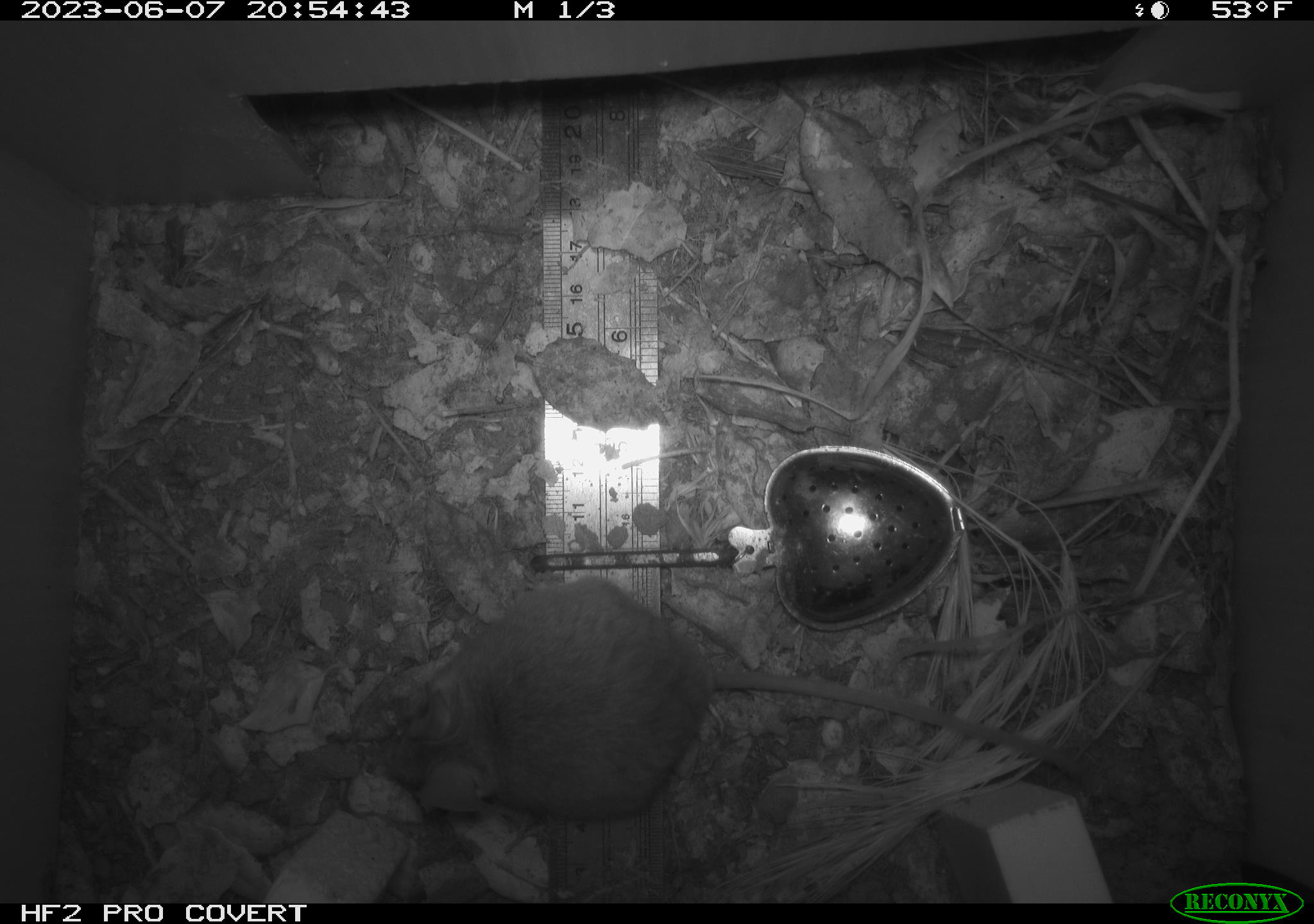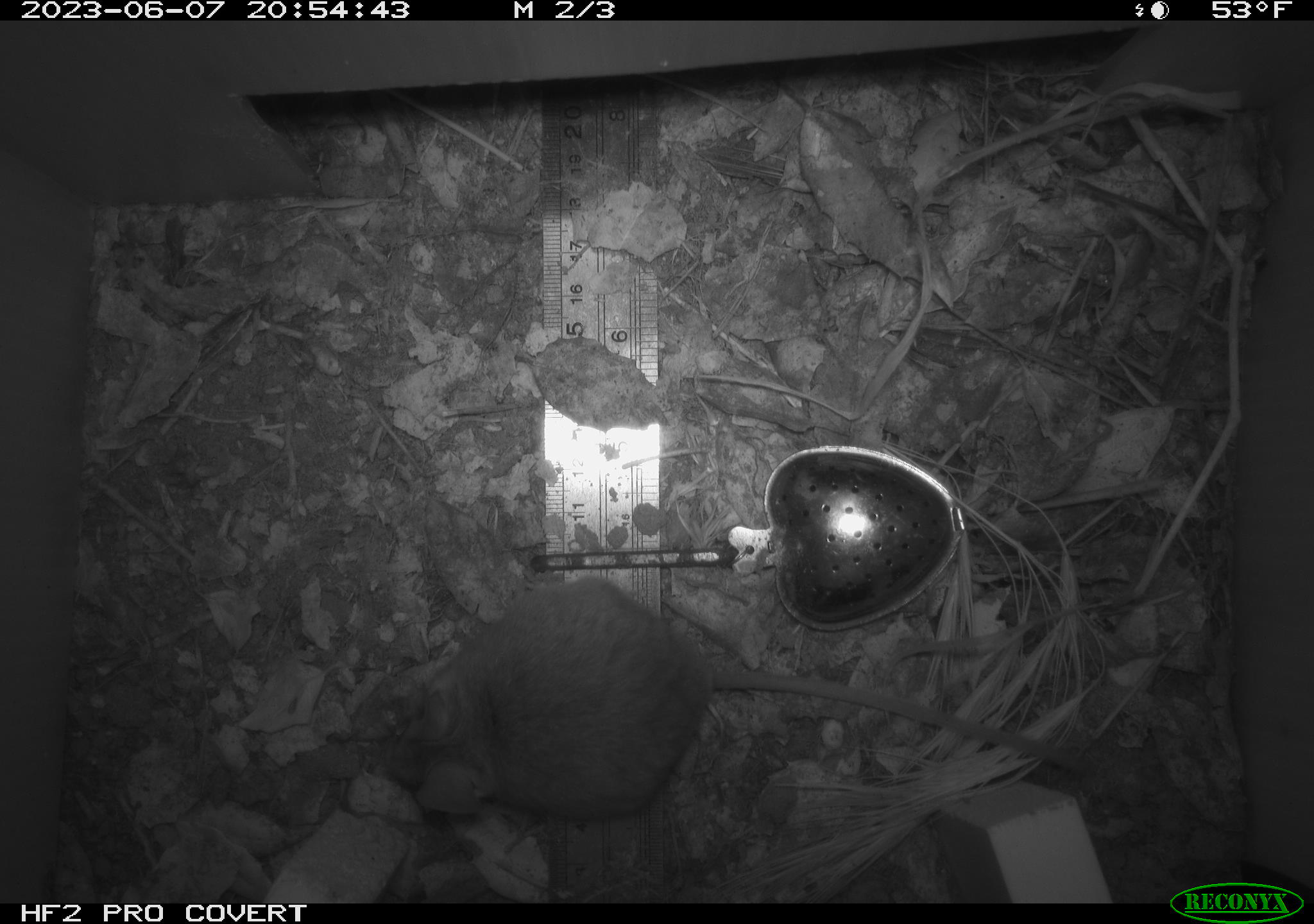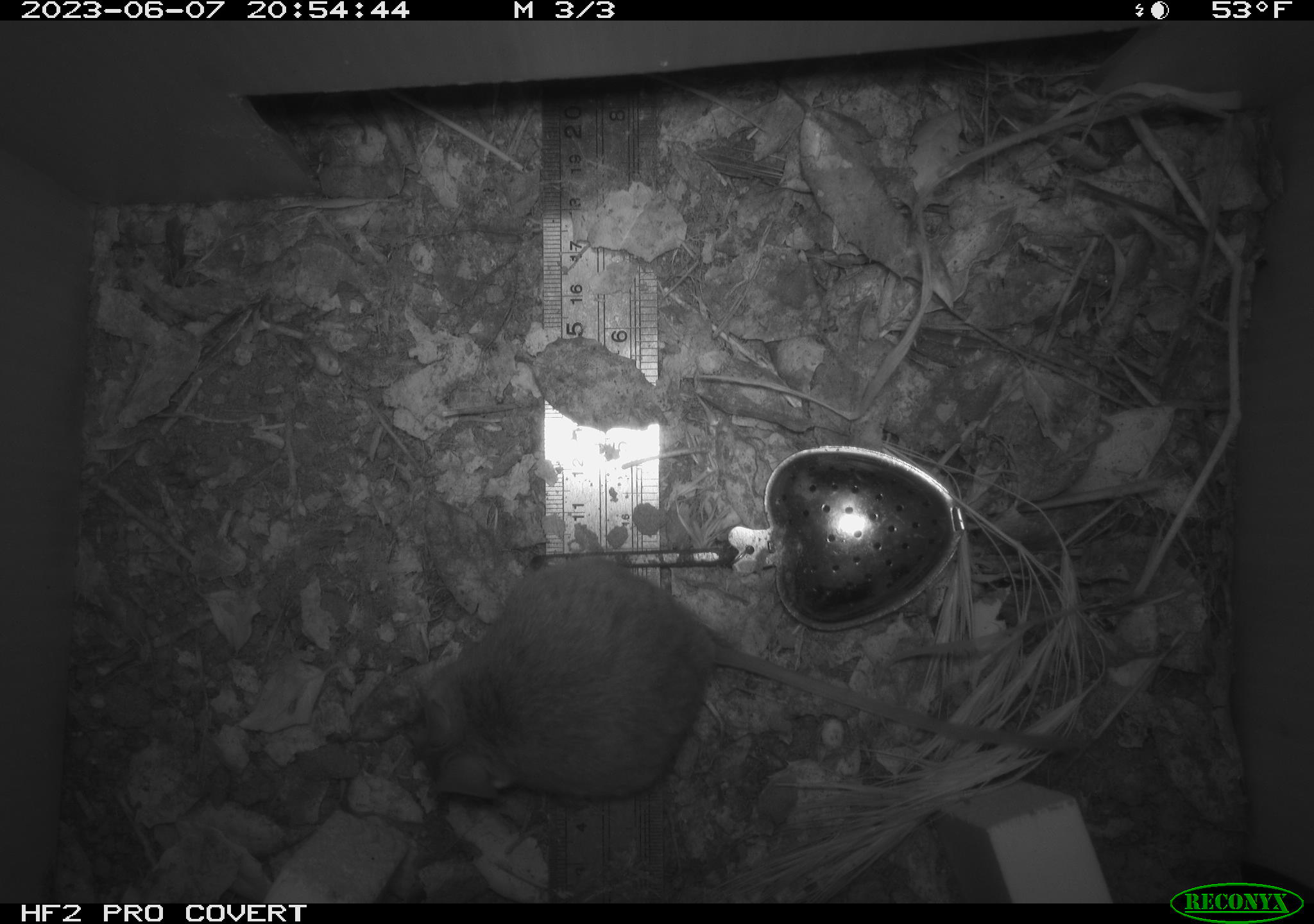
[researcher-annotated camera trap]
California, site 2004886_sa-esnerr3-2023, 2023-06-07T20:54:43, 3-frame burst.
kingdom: Animalia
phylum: Chordata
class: Mammalia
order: Rodentia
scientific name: Rodentia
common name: mouse species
Mouse species (Rodentia).